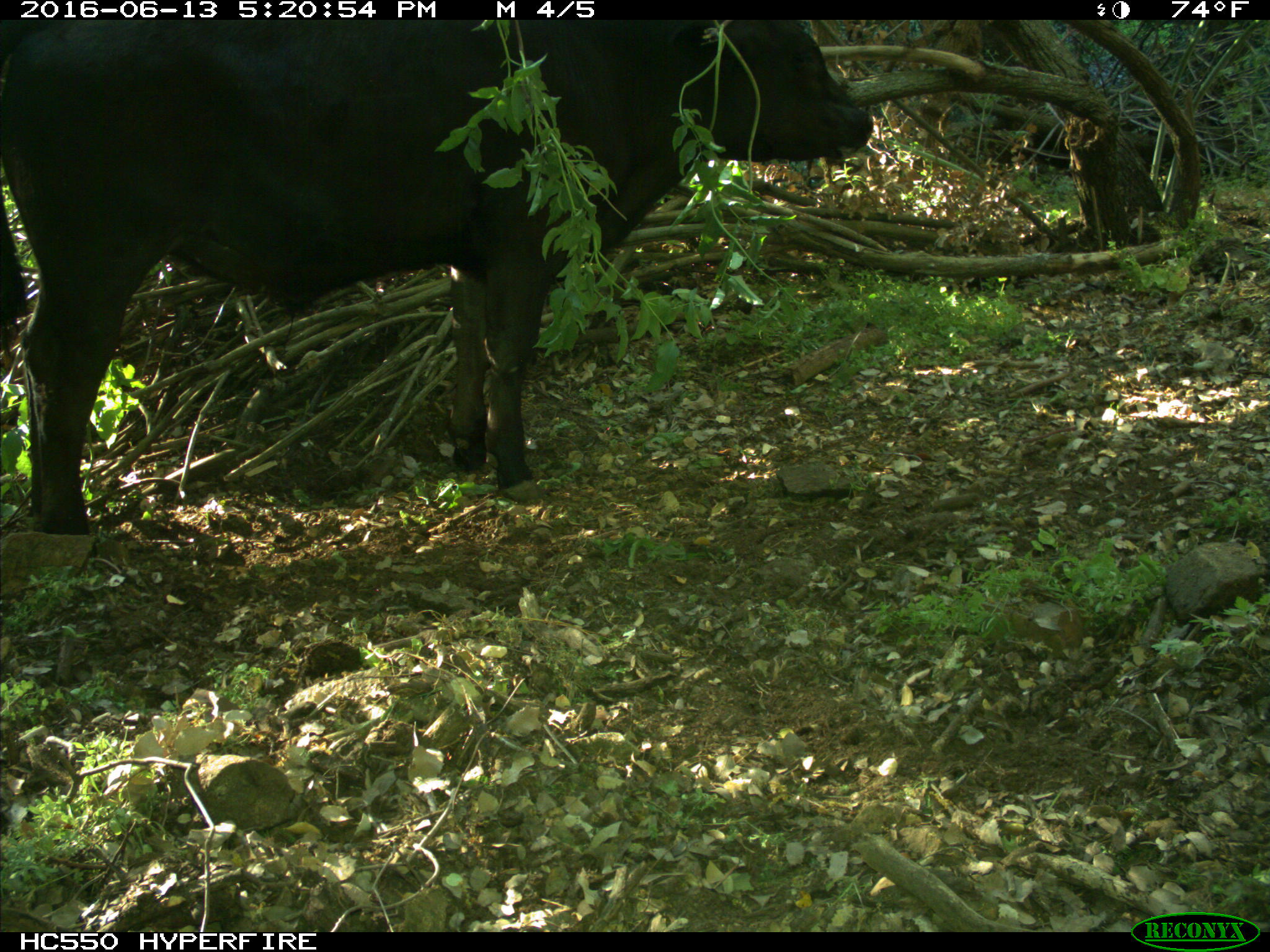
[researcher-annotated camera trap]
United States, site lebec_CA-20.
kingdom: Animalia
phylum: Chordata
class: Mammalia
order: Artiodactyla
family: Bovidae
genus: Bos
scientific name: Bos taurus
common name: domestic cow